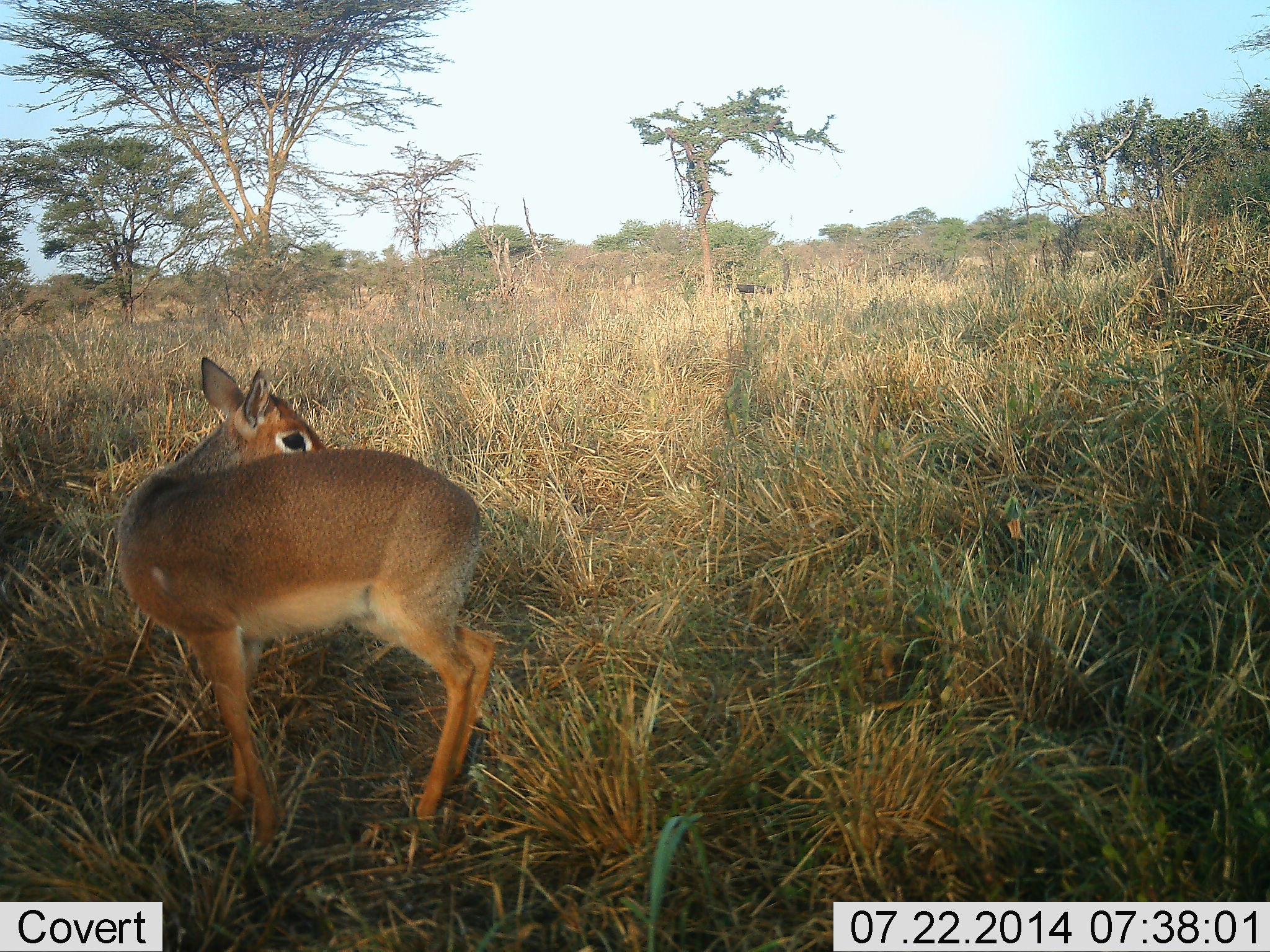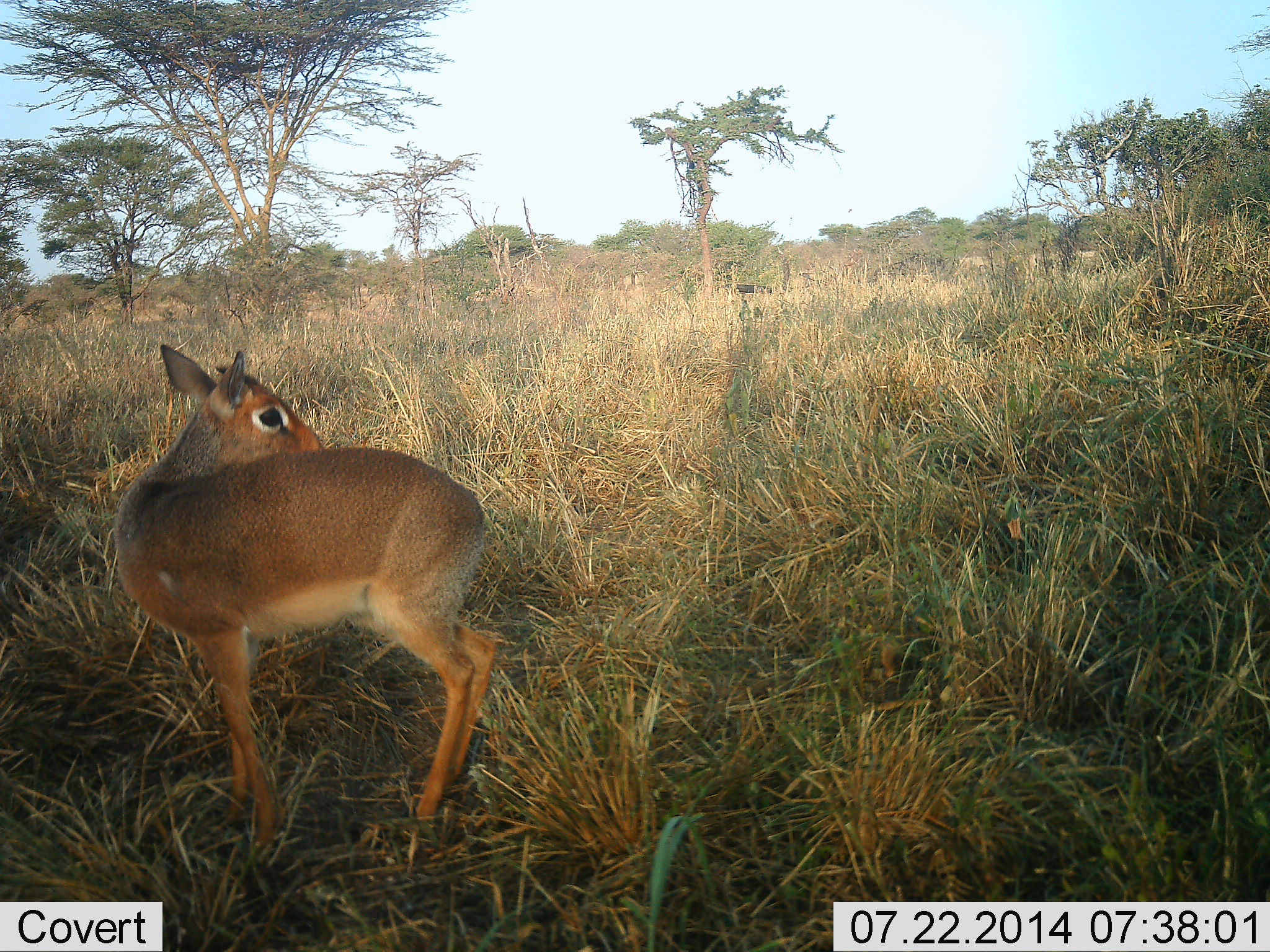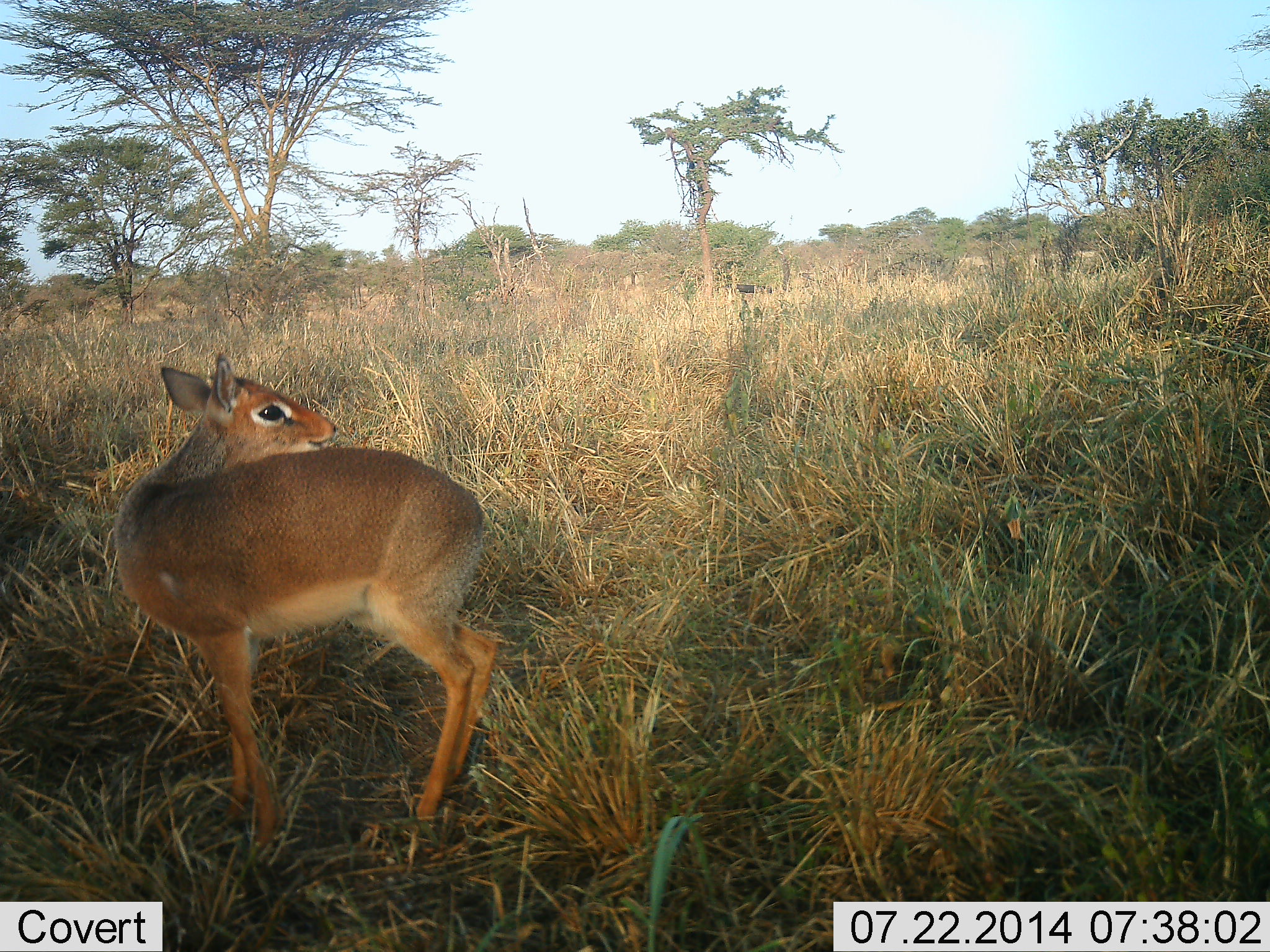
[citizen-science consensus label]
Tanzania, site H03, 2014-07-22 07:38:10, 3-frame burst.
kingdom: Animalia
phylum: Chordata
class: Mammalia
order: Artiodactyla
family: Bovidae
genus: Madoqua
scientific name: Madoqua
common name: dikdik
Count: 1.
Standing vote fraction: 100%.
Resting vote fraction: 0%.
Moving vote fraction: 0%.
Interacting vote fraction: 0%.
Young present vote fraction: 0%.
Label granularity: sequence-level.